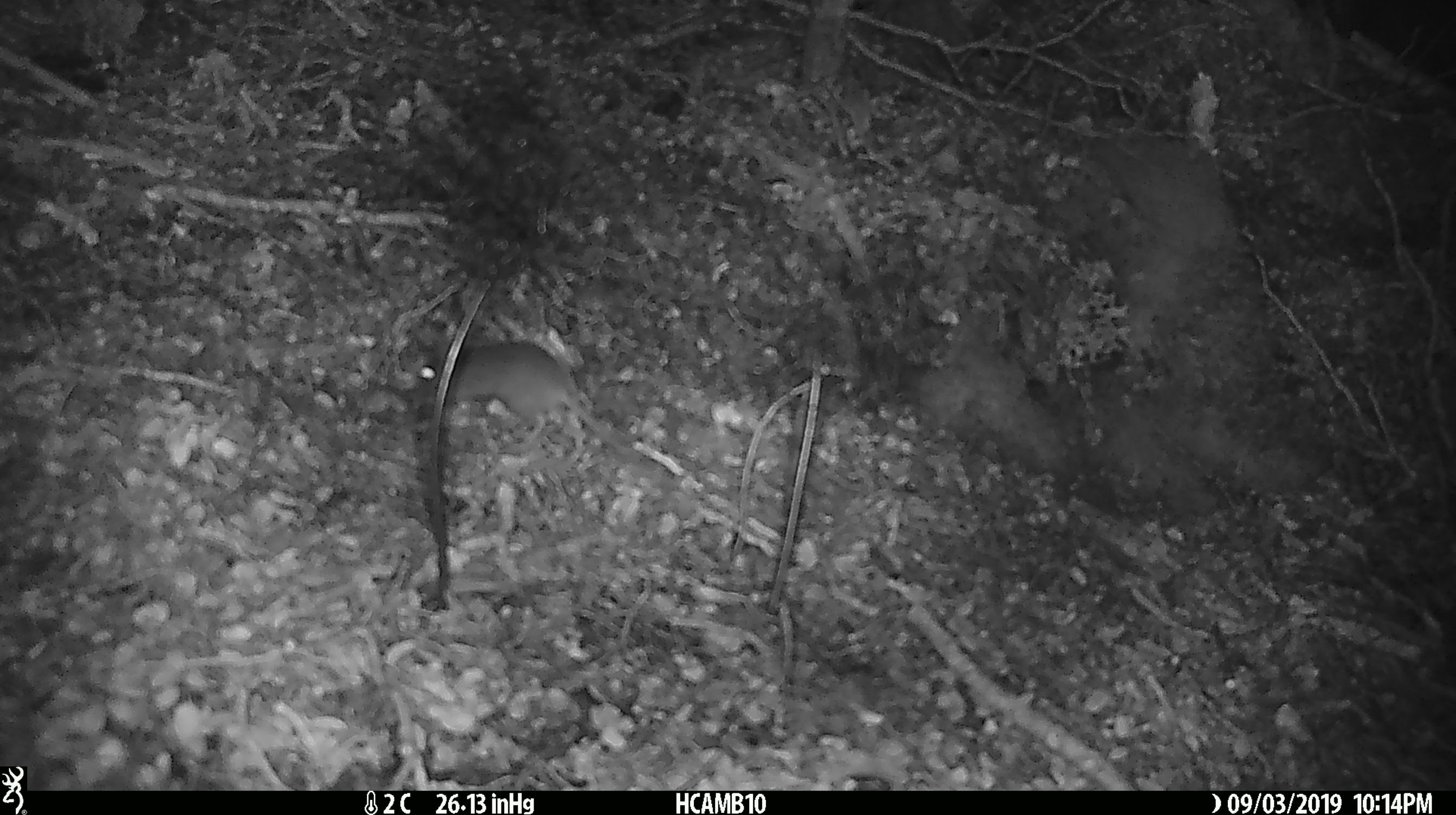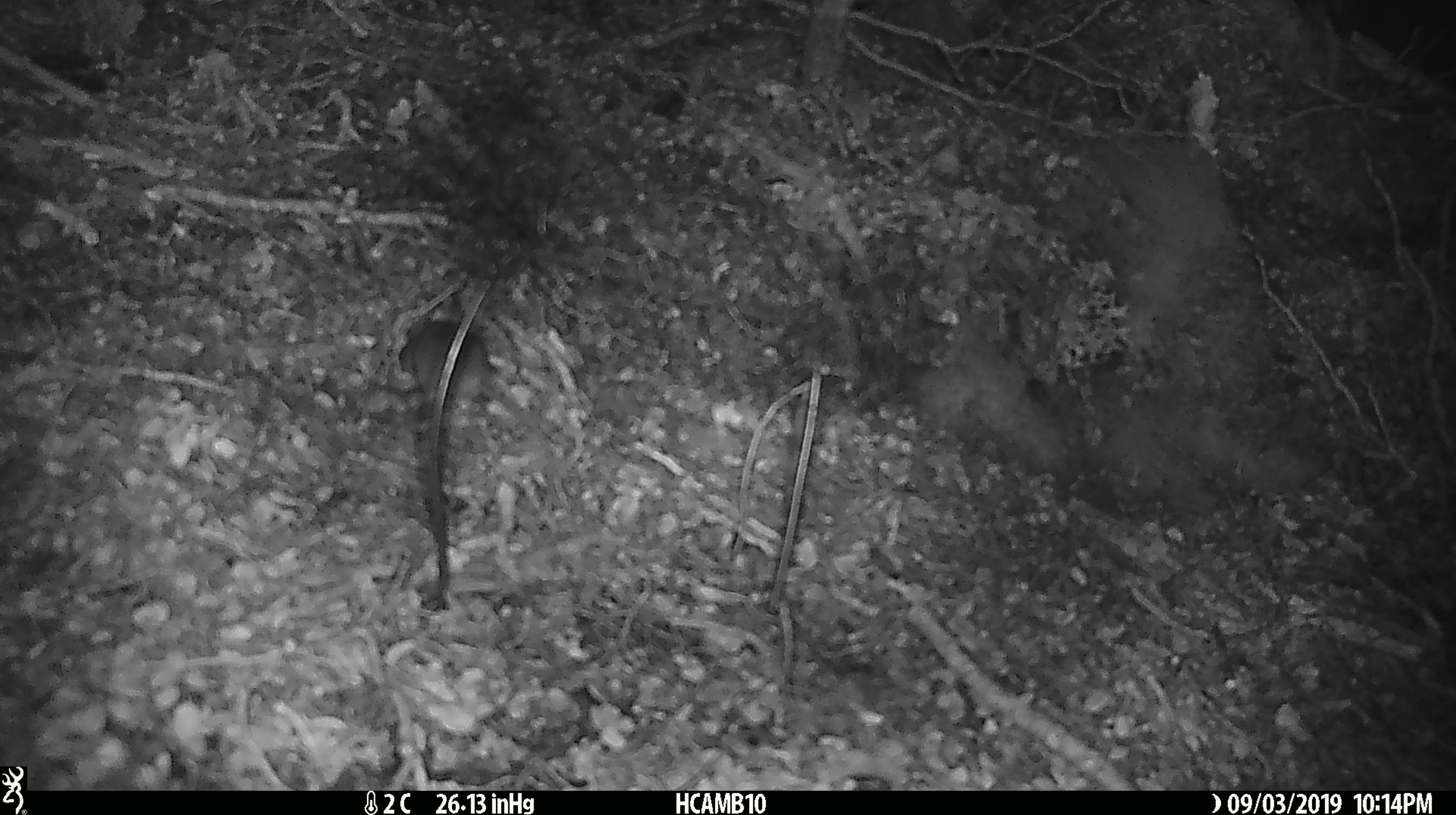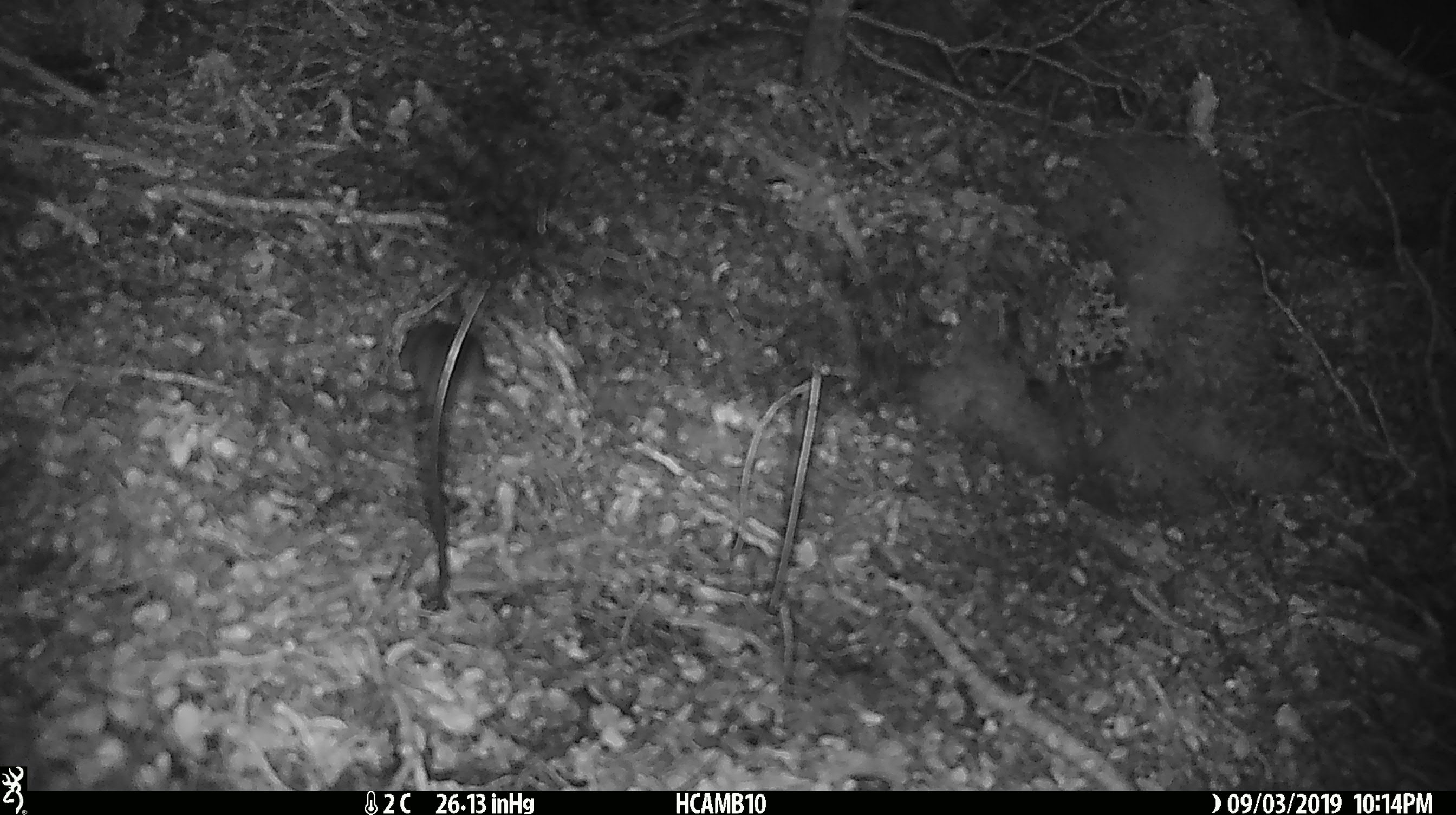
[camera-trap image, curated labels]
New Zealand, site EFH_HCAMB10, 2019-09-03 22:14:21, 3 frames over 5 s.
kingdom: Animalia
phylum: Chordata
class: Mammalia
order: Rodentia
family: Muridae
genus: Mus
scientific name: Mus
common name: mouse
Mouse (Mus).